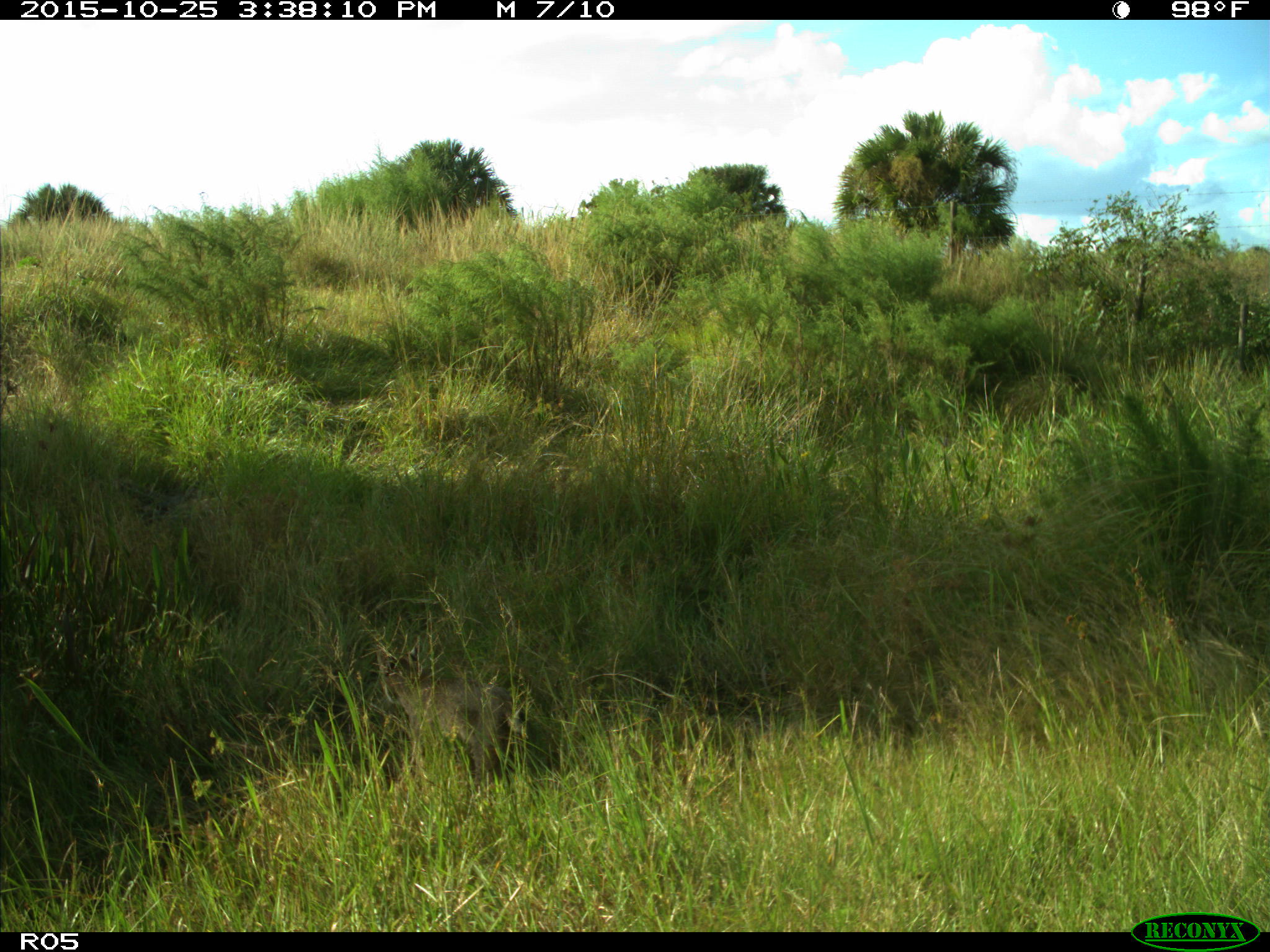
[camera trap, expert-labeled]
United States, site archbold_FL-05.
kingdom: Animalia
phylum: Chordata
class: Mammalia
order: Carnivora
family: Felidae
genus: Lynx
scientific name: Lynx rufus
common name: bobcat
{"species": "Lynx rufus (bobcat)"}